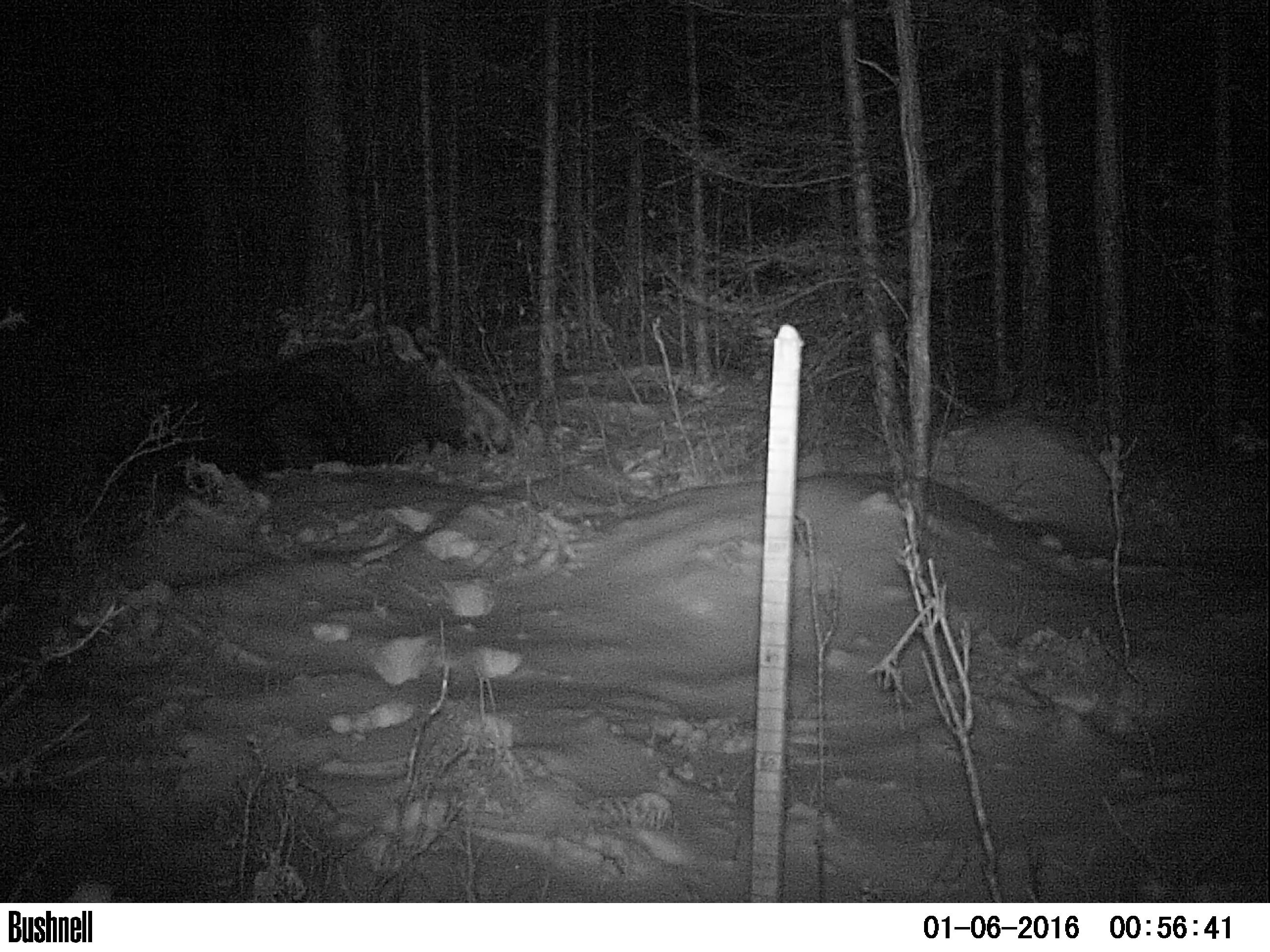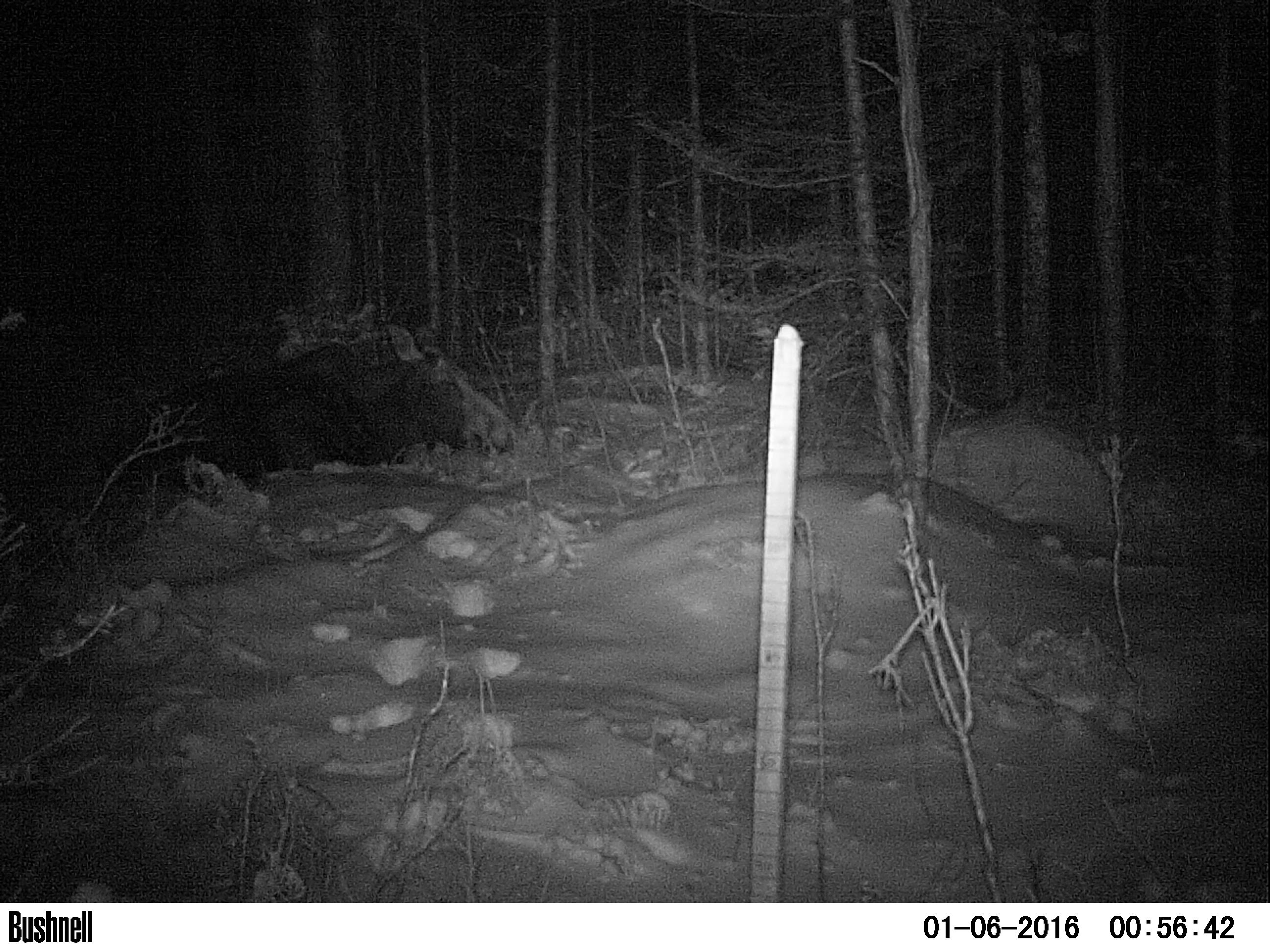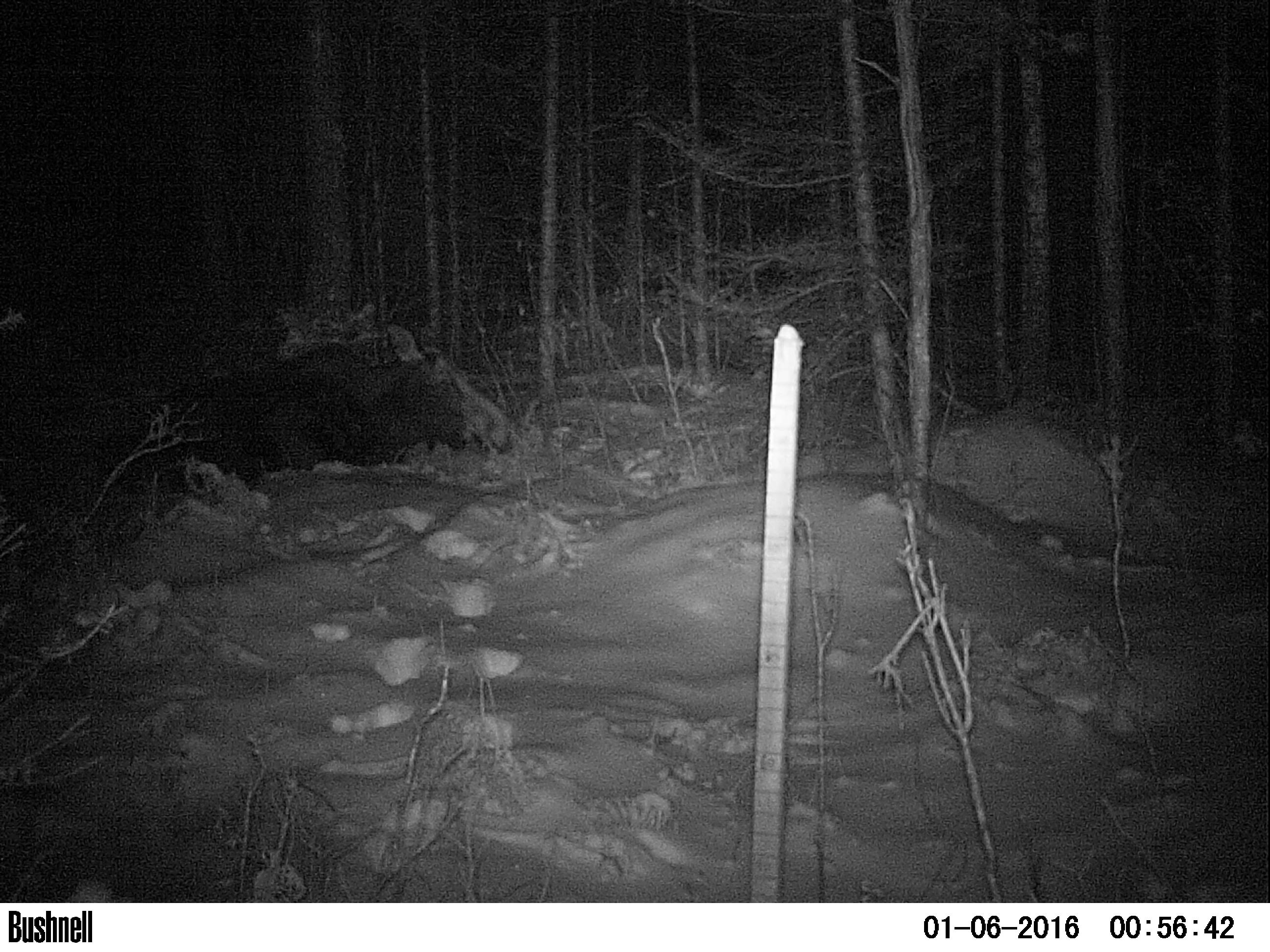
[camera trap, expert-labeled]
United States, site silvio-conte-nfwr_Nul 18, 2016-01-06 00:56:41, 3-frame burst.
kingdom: Animalia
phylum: Chordata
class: Mammalia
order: Artiodactyla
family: Cervidae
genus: Alces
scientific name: Alces alces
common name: moose